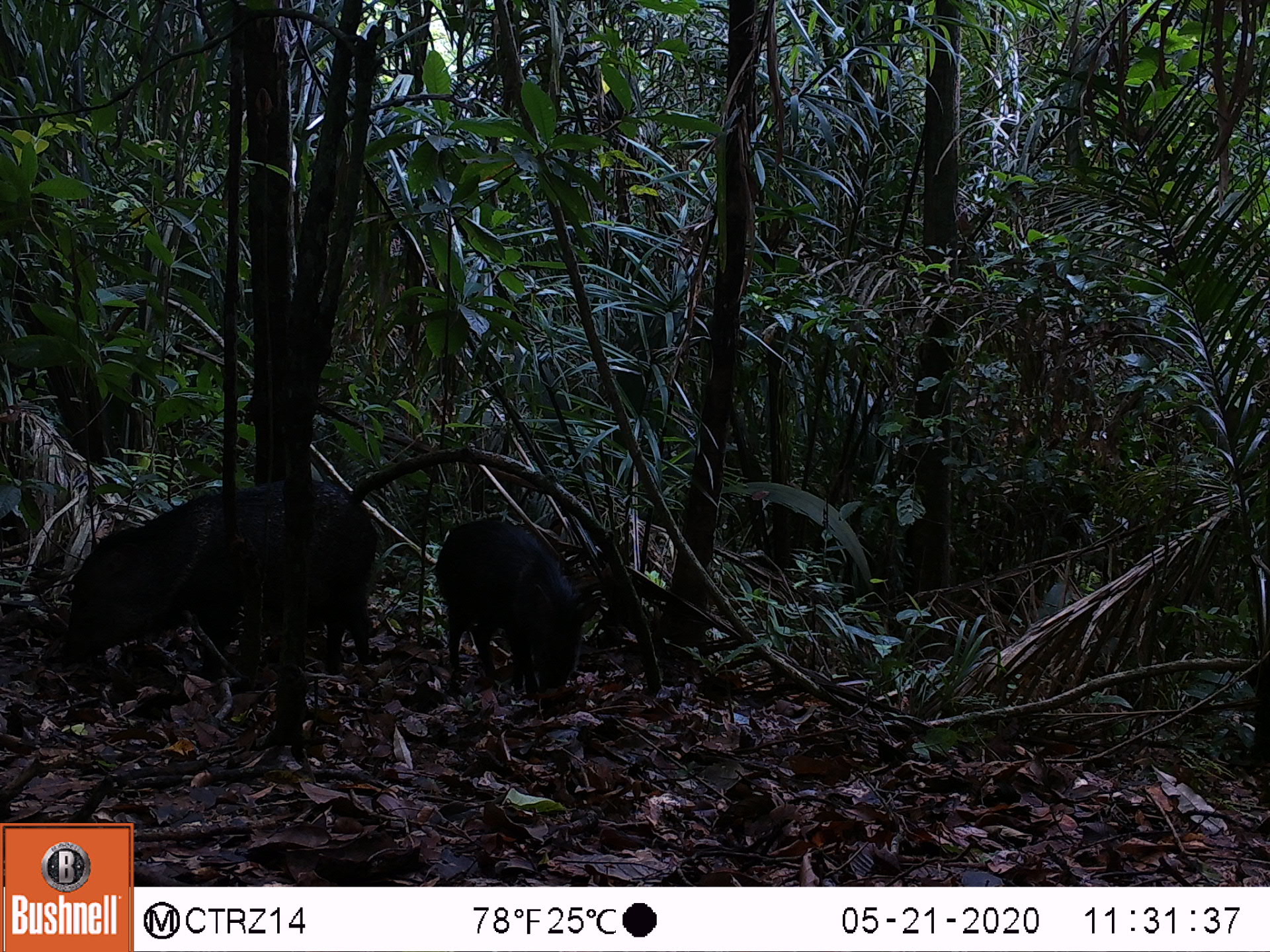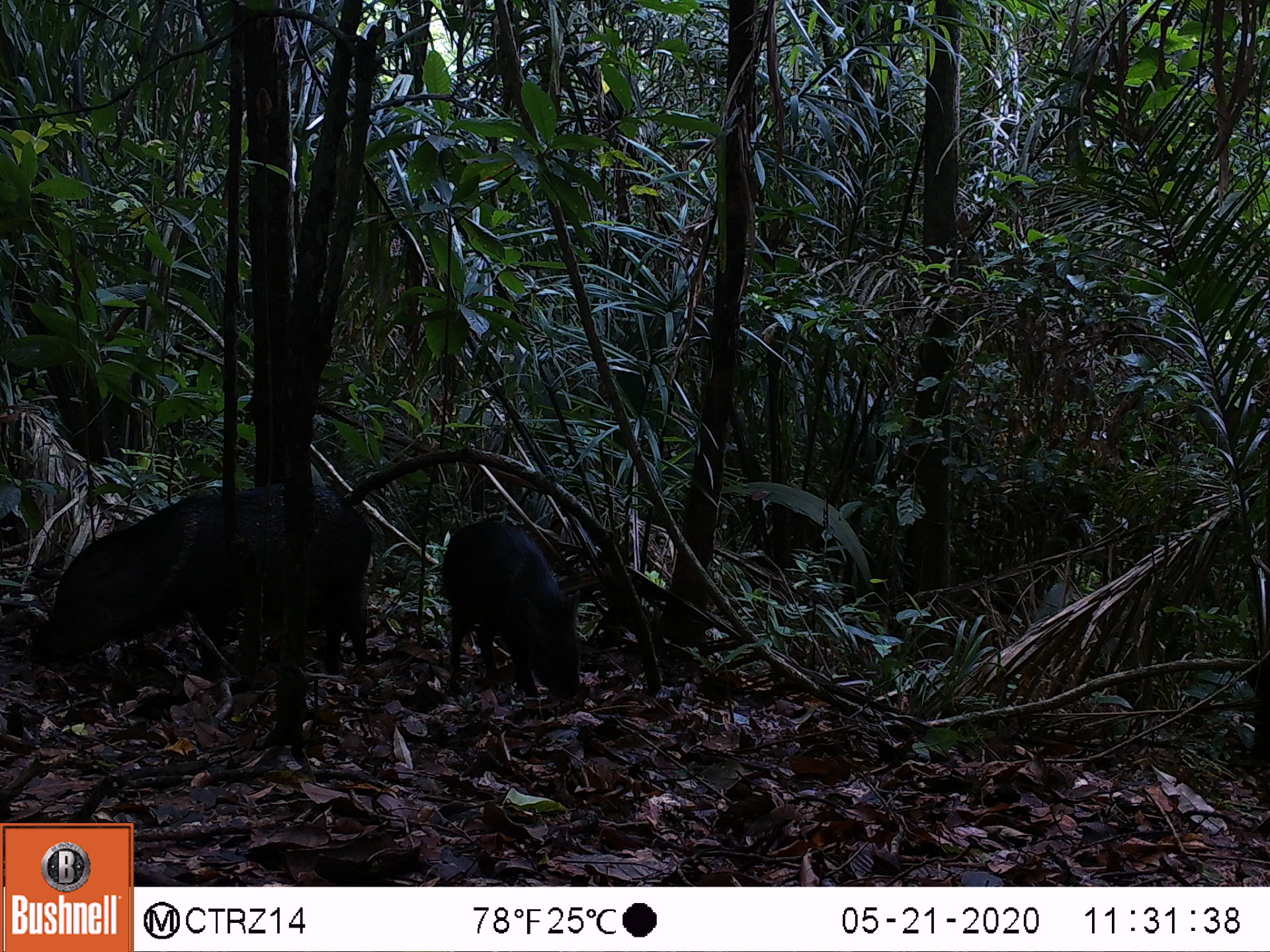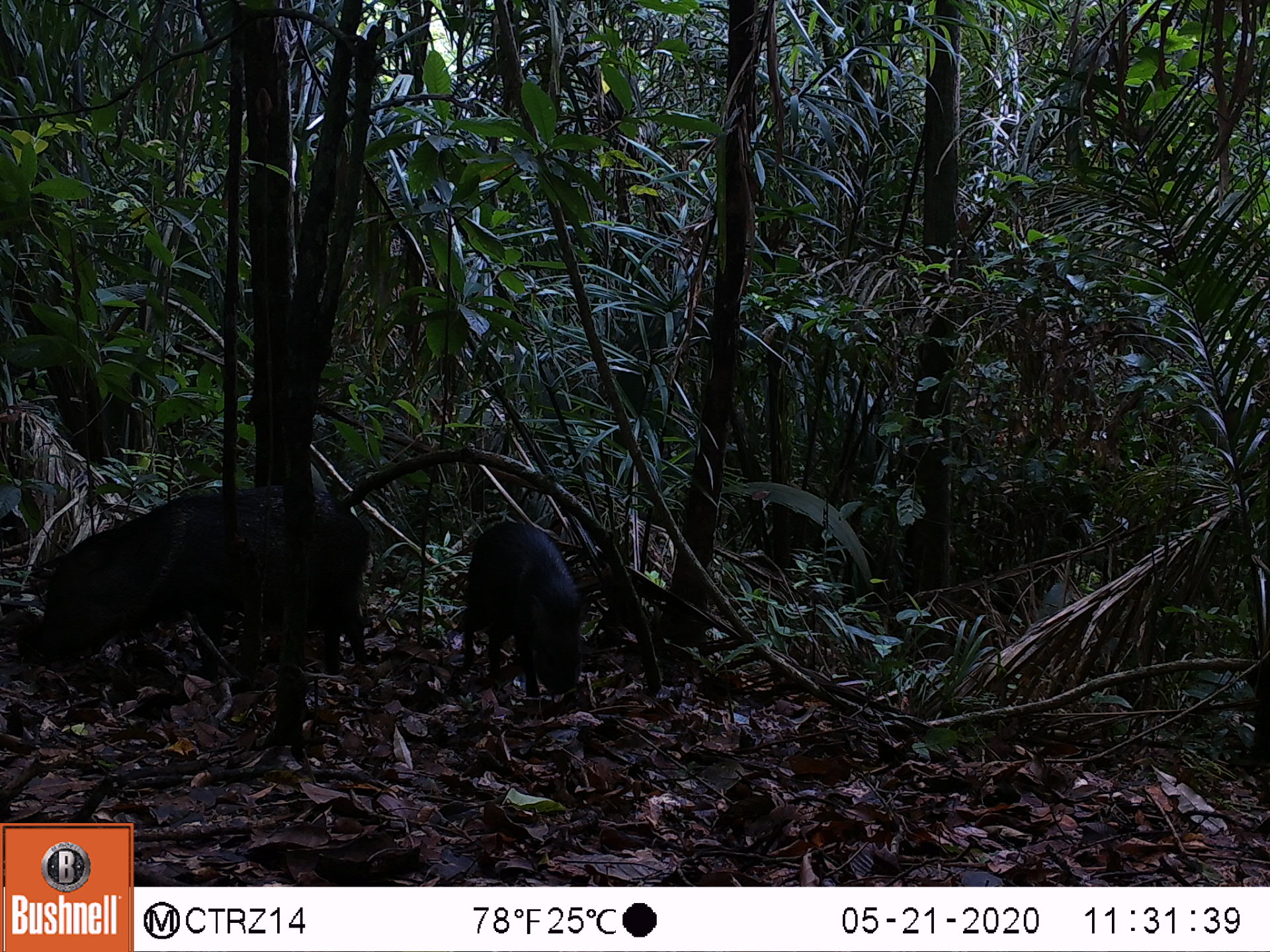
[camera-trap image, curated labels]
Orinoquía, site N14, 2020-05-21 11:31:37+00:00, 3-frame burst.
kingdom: Animalia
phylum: Chordata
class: Mammalia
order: Artiodactyla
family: Tayassuidae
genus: Pecari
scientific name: Pecari tajacu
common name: collared peccary